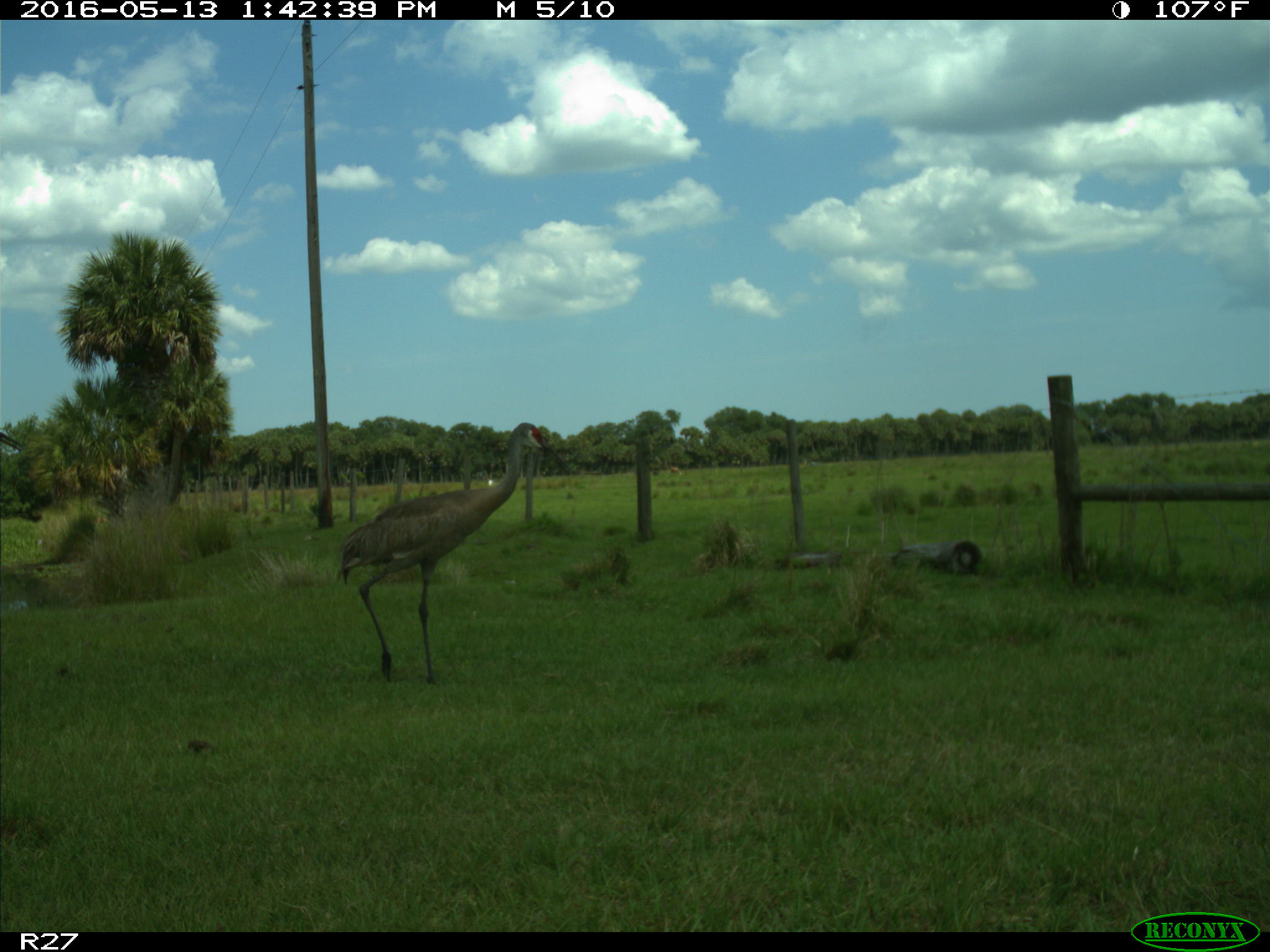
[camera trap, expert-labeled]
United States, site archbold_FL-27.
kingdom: Animalia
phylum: Chordata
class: Aves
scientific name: Aves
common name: birds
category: unidentified bird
Unidentified bird (birds) (Aves).